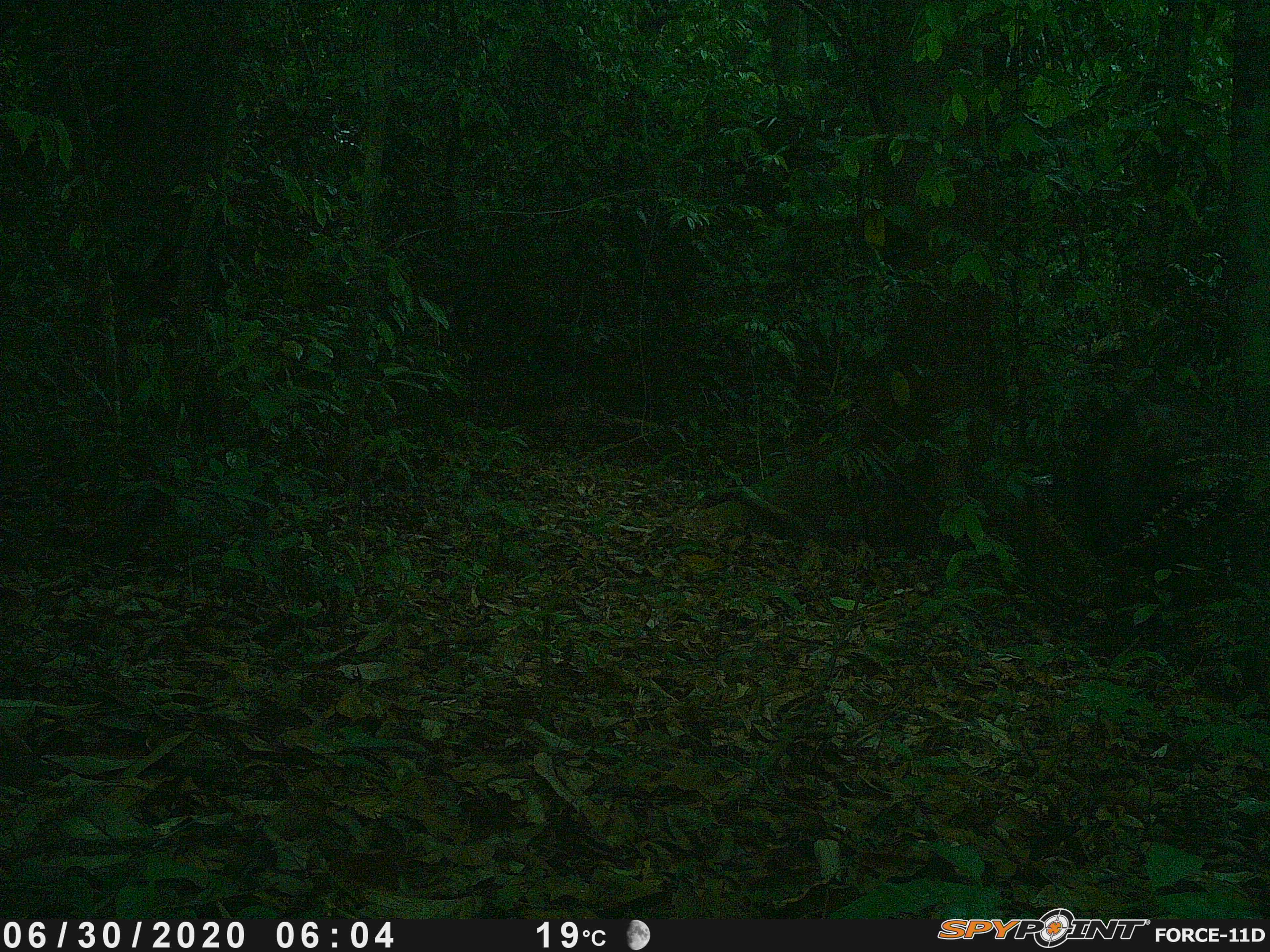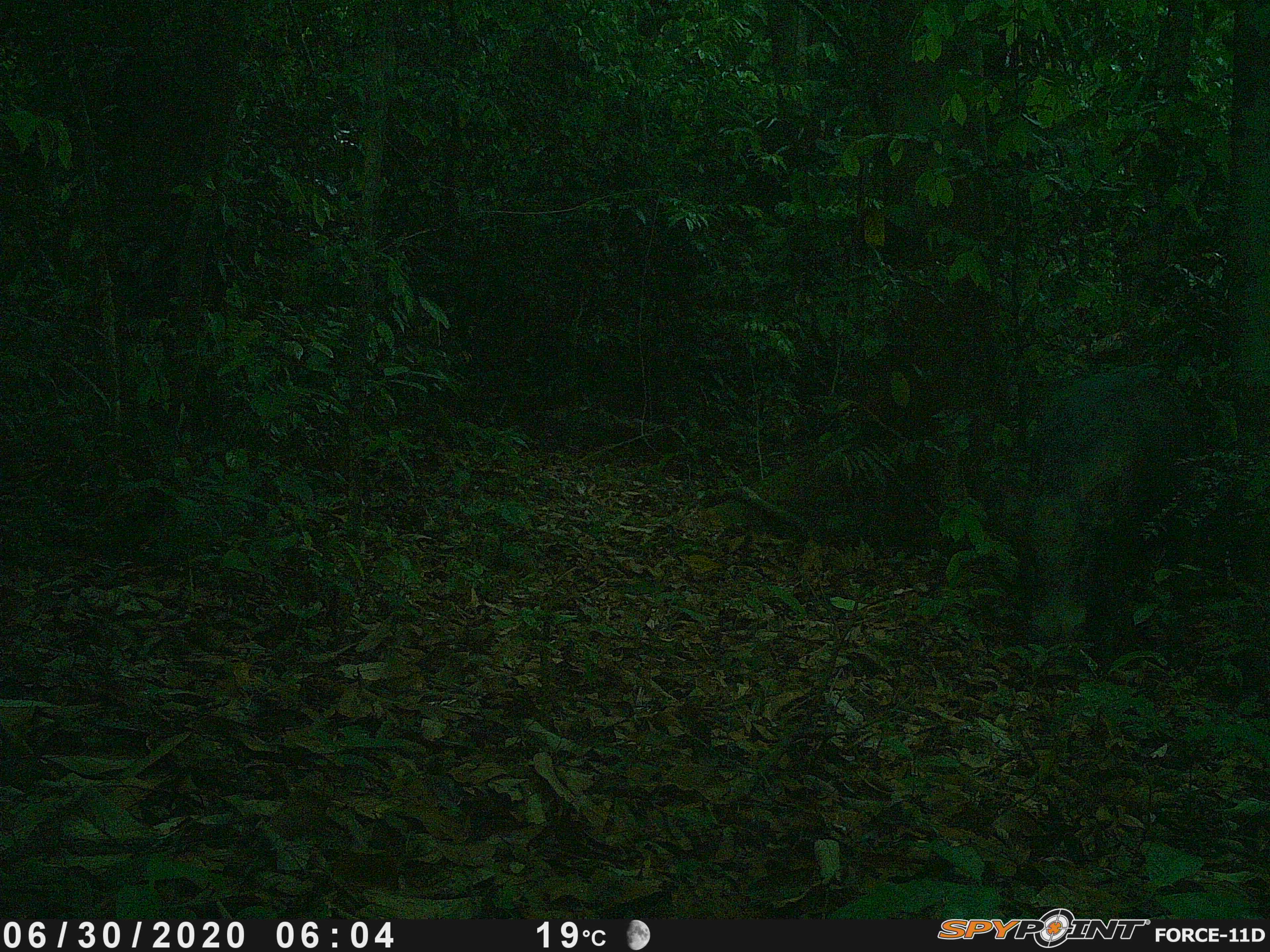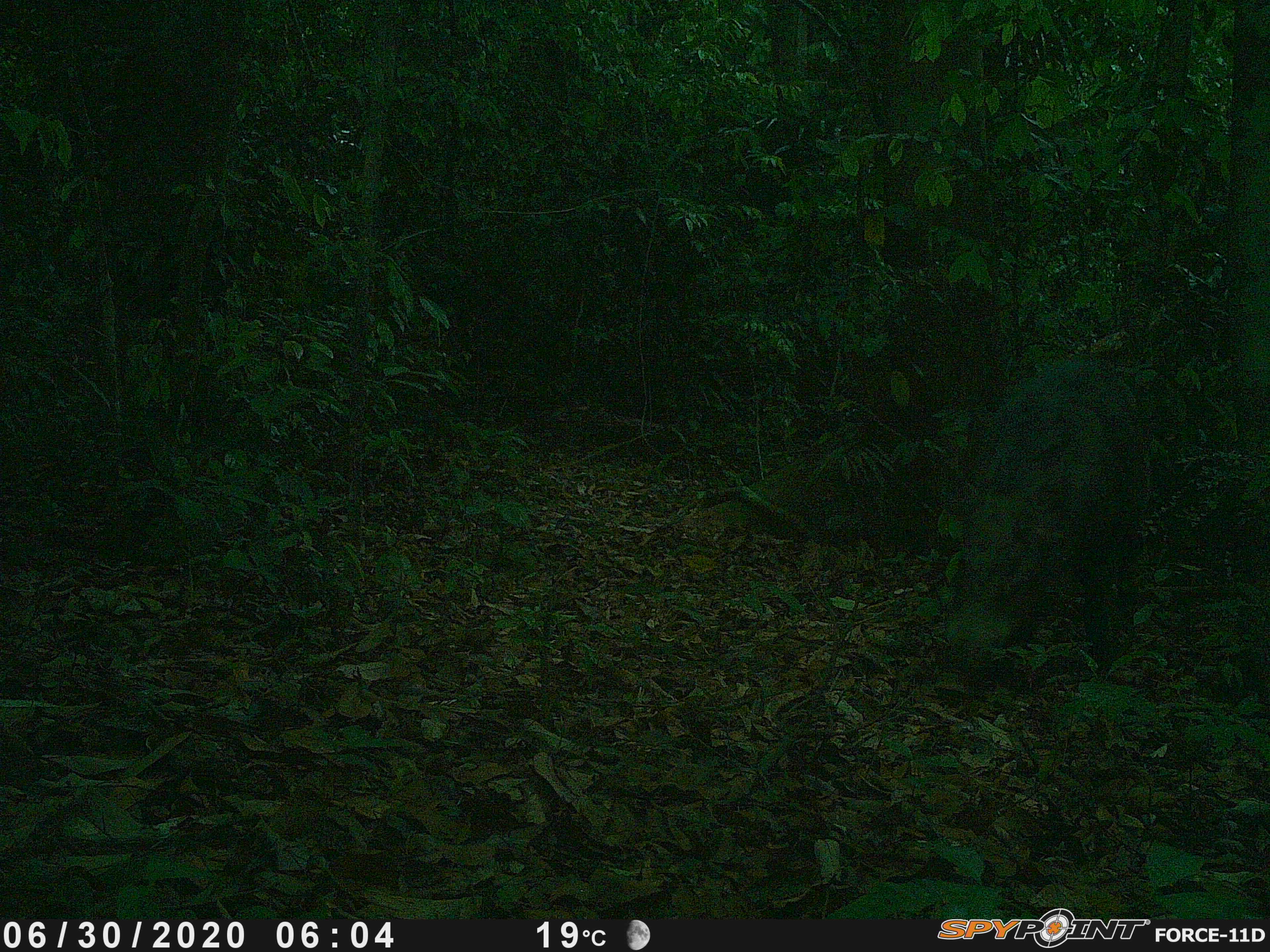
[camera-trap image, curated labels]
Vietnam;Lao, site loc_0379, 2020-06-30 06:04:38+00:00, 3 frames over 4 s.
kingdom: Animalia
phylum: Chordata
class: Mammalia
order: Artiodactyla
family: Suidae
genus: Sus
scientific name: Sus scrofa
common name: eurasian wild pig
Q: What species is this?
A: Eurasian wild pig (Sus scrofa).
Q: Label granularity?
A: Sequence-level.